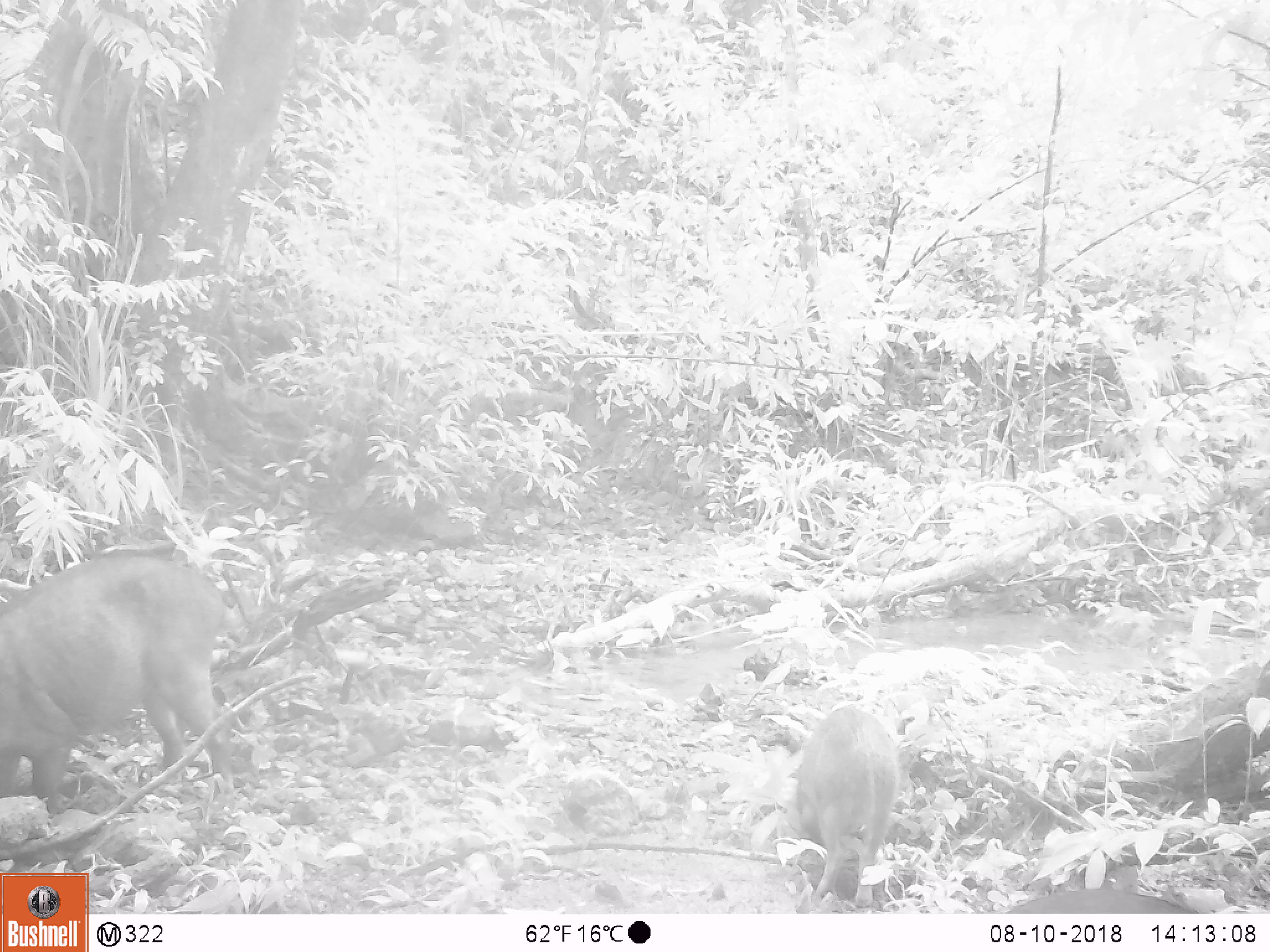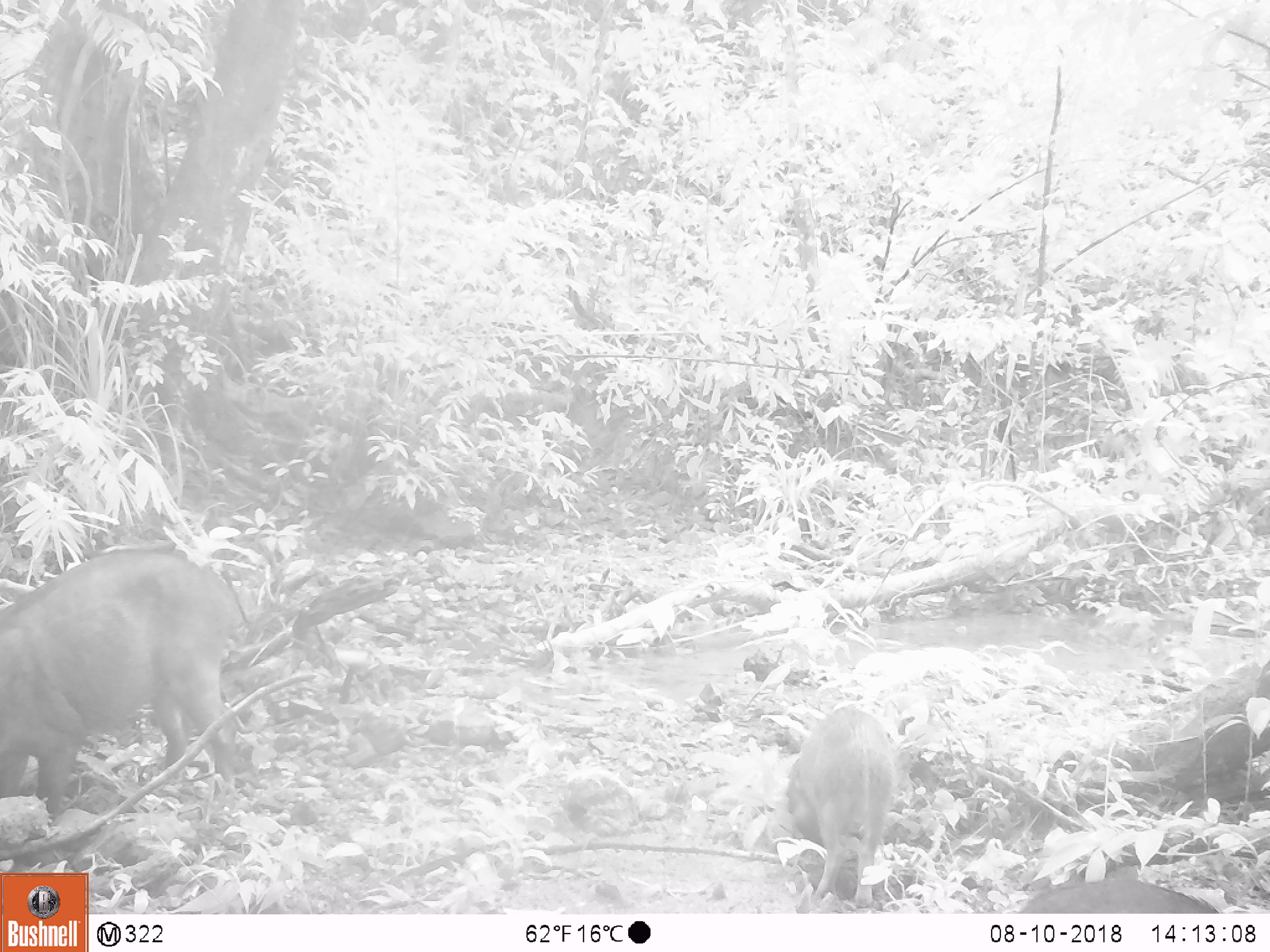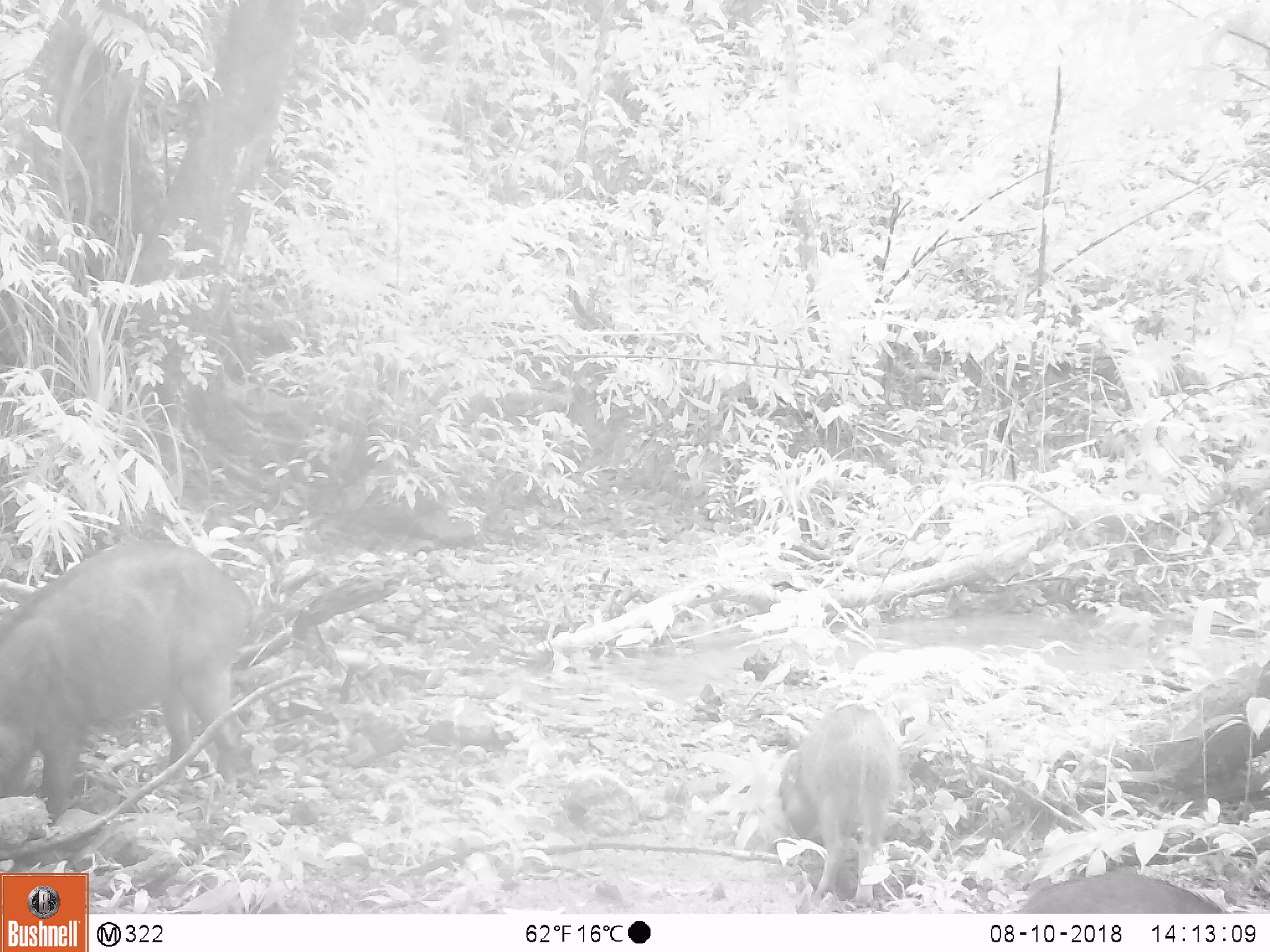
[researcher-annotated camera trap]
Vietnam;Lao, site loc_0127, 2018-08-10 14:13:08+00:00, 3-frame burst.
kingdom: Animalia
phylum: Chordata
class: Mammalia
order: Artiodactyla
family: Suidae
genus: Sus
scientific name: Sus scrofa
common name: eurasian wild pig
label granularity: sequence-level